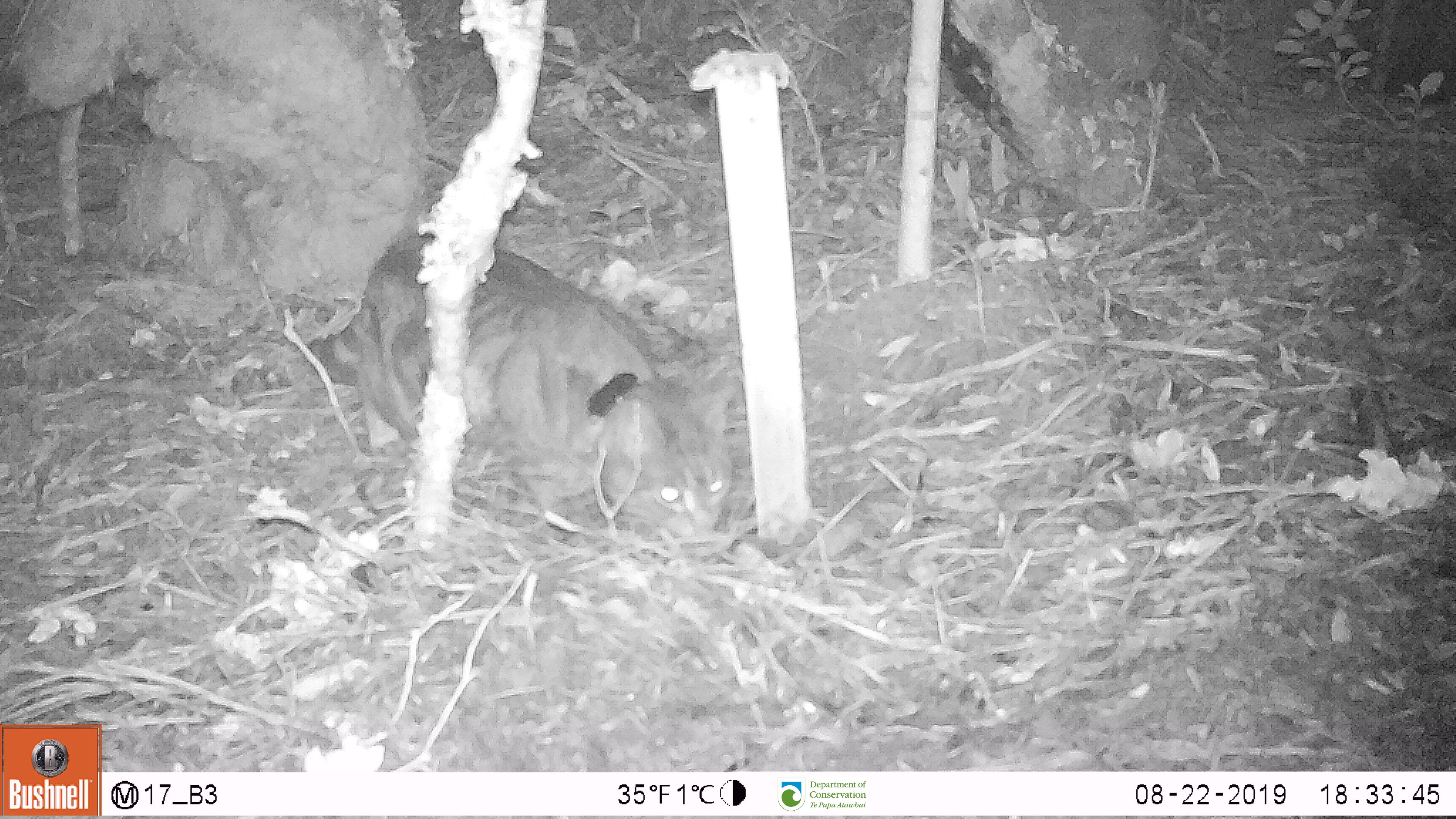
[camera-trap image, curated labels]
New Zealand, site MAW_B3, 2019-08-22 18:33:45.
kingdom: Animalia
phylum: Chordata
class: Mammalia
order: Carnivora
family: Felidae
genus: Felis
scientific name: Felis catus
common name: domestic cat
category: cat